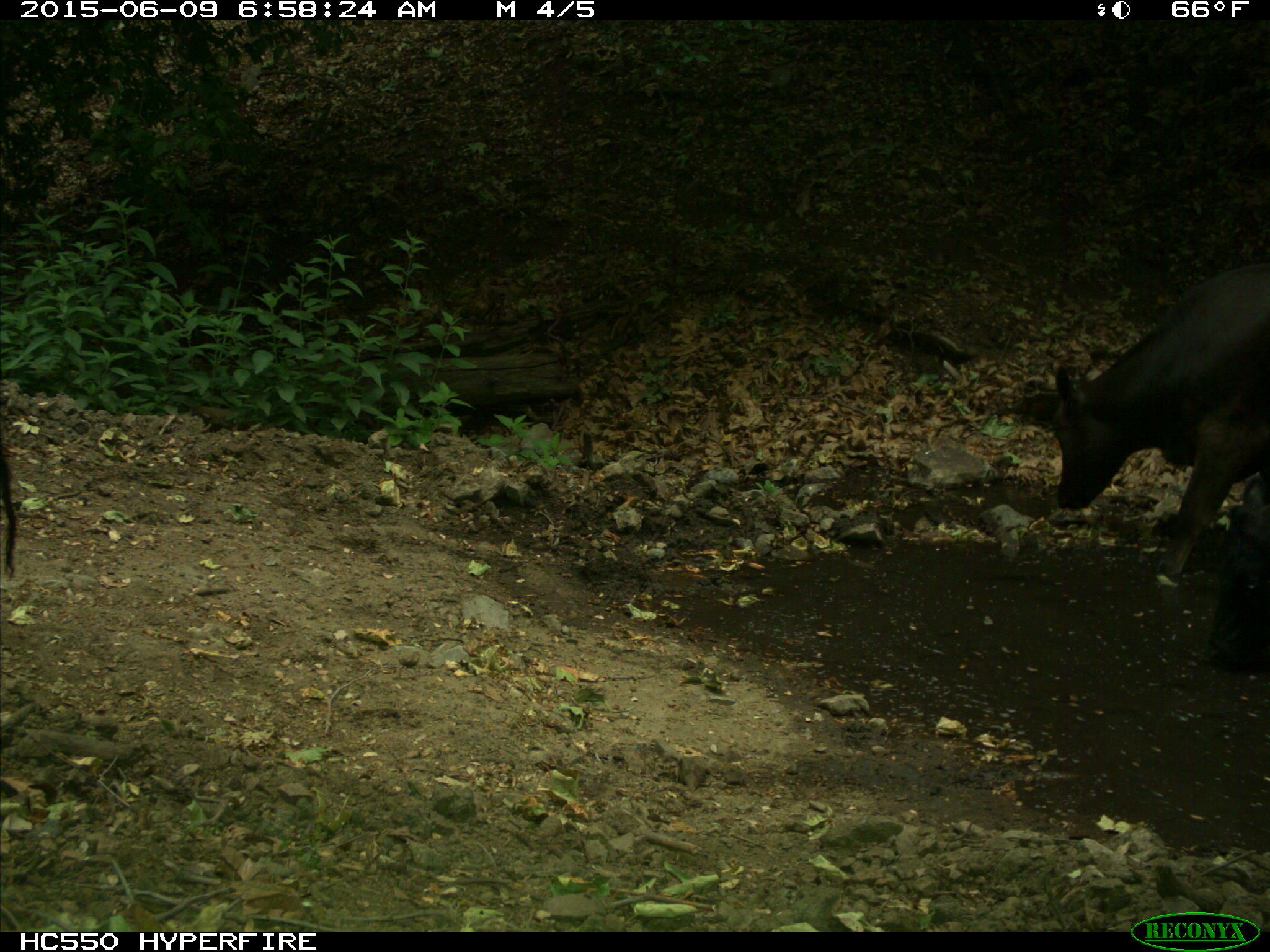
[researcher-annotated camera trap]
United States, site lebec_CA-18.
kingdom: Animalia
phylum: Chordata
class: Mammalia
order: Artiodactyla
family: Bovidae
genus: Bos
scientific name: Bos taurus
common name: domestic cow